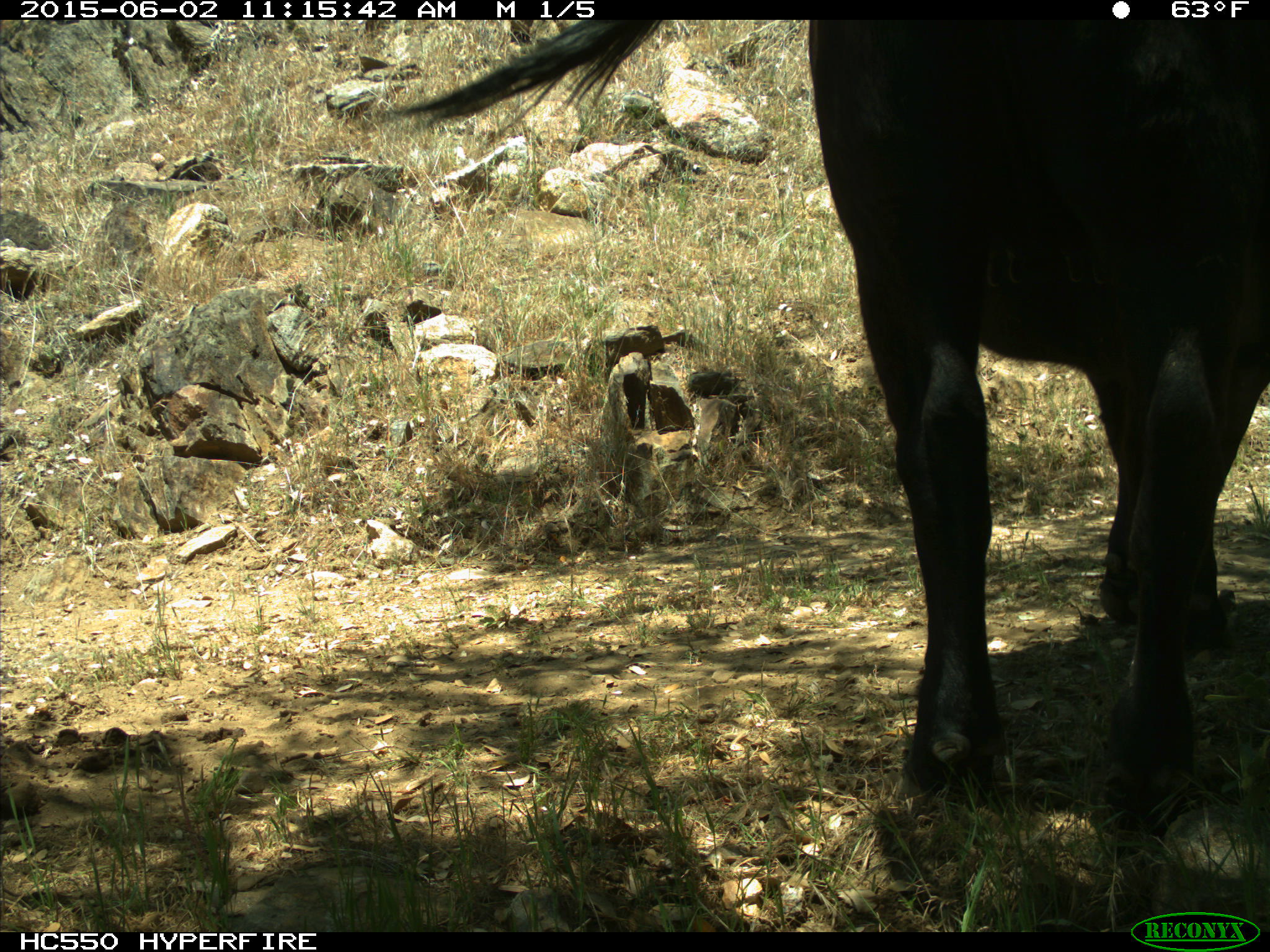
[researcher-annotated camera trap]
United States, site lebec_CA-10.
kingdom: Animalia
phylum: Chordata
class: Mammalia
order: Artiodactyla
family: Bovidae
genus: Bos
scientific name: Bos taurus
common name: domestic cow